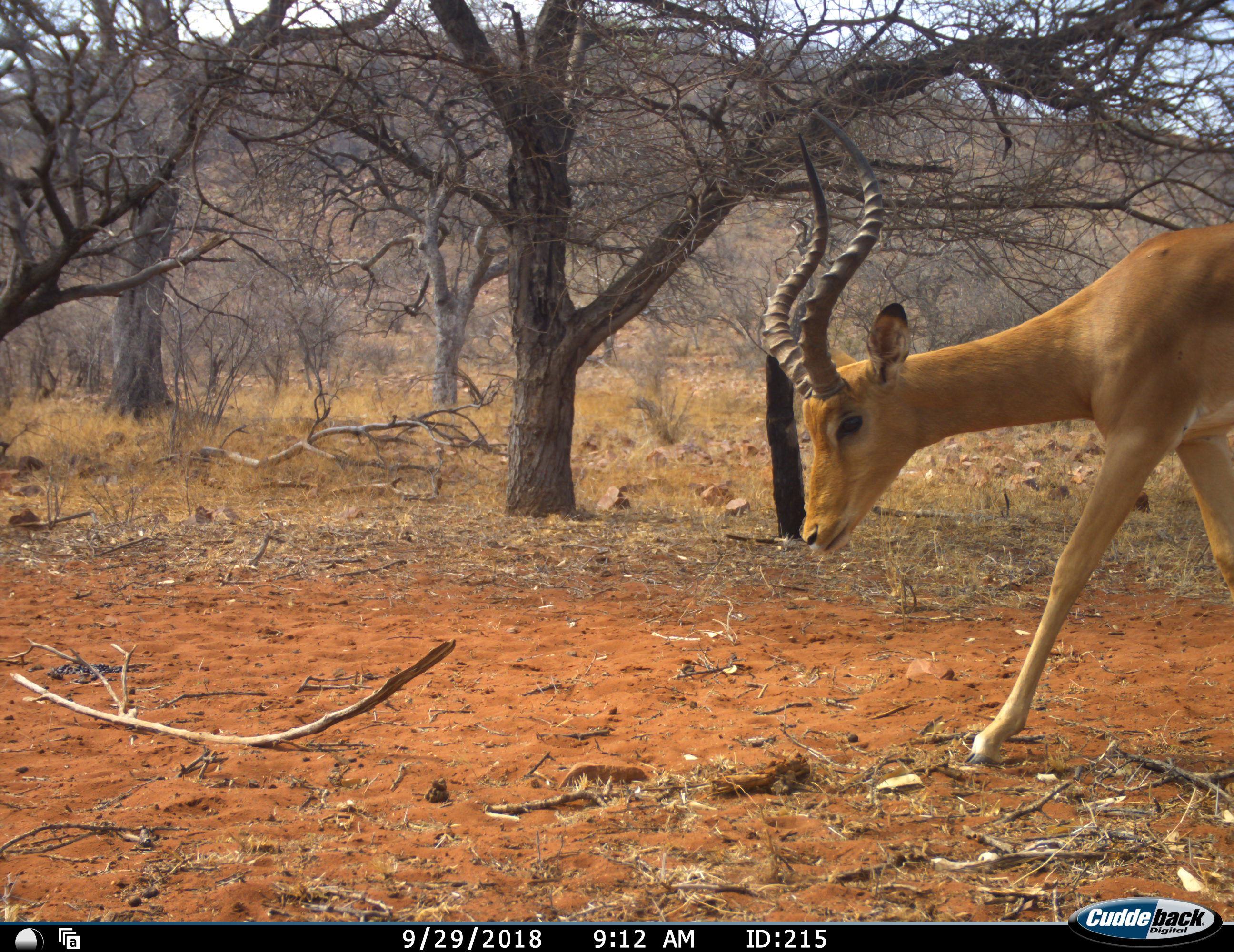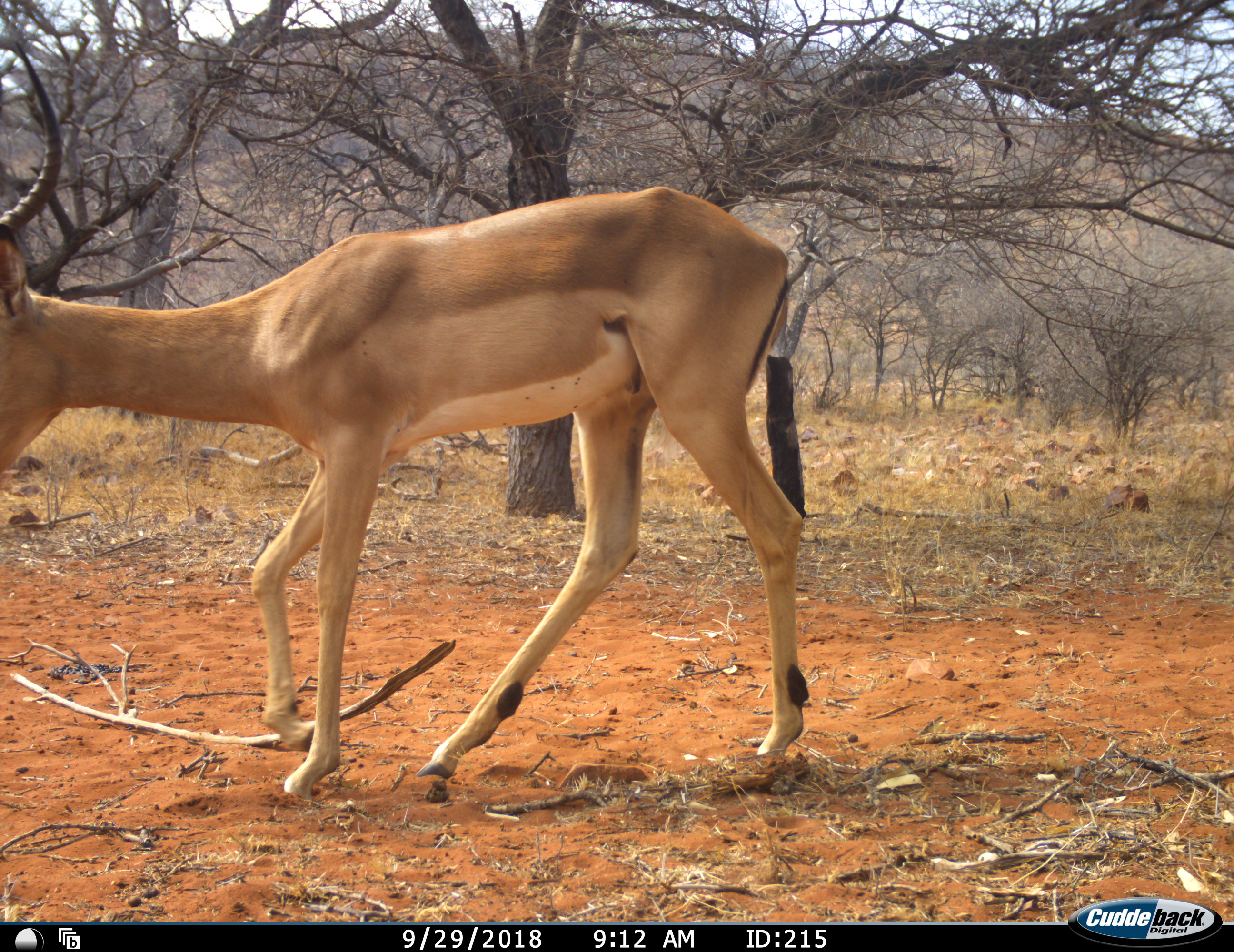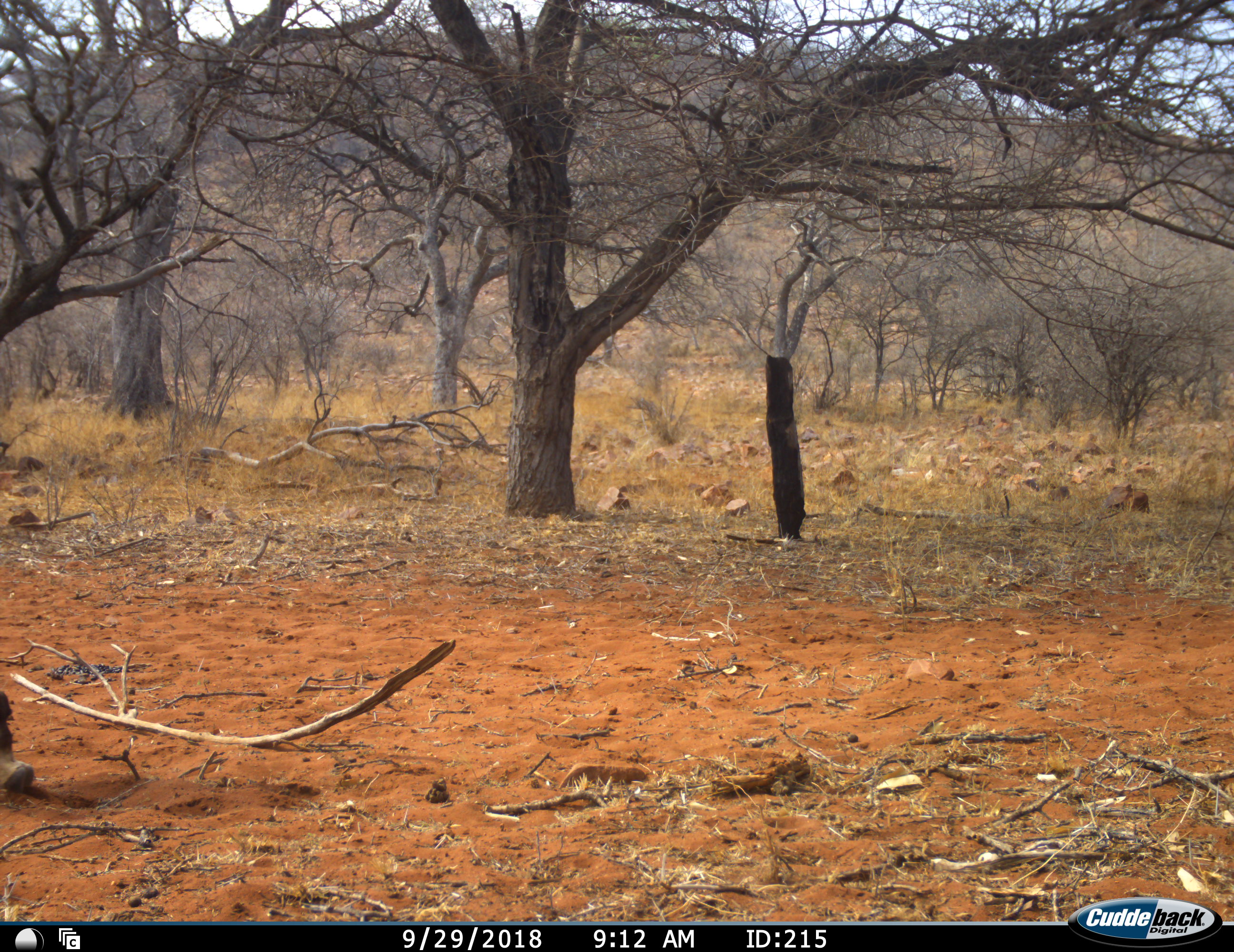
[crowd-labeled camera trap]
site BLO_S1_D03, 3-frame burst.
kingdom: Animalia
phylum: Chordata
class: Mammalia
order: Artiodactyla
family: Bovidae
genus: Aepyceros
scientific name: Aepyceros melampus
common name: impala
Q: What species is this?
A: Impala (Aepyceros melampus).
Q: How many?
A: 1.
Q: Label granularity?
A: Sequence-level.